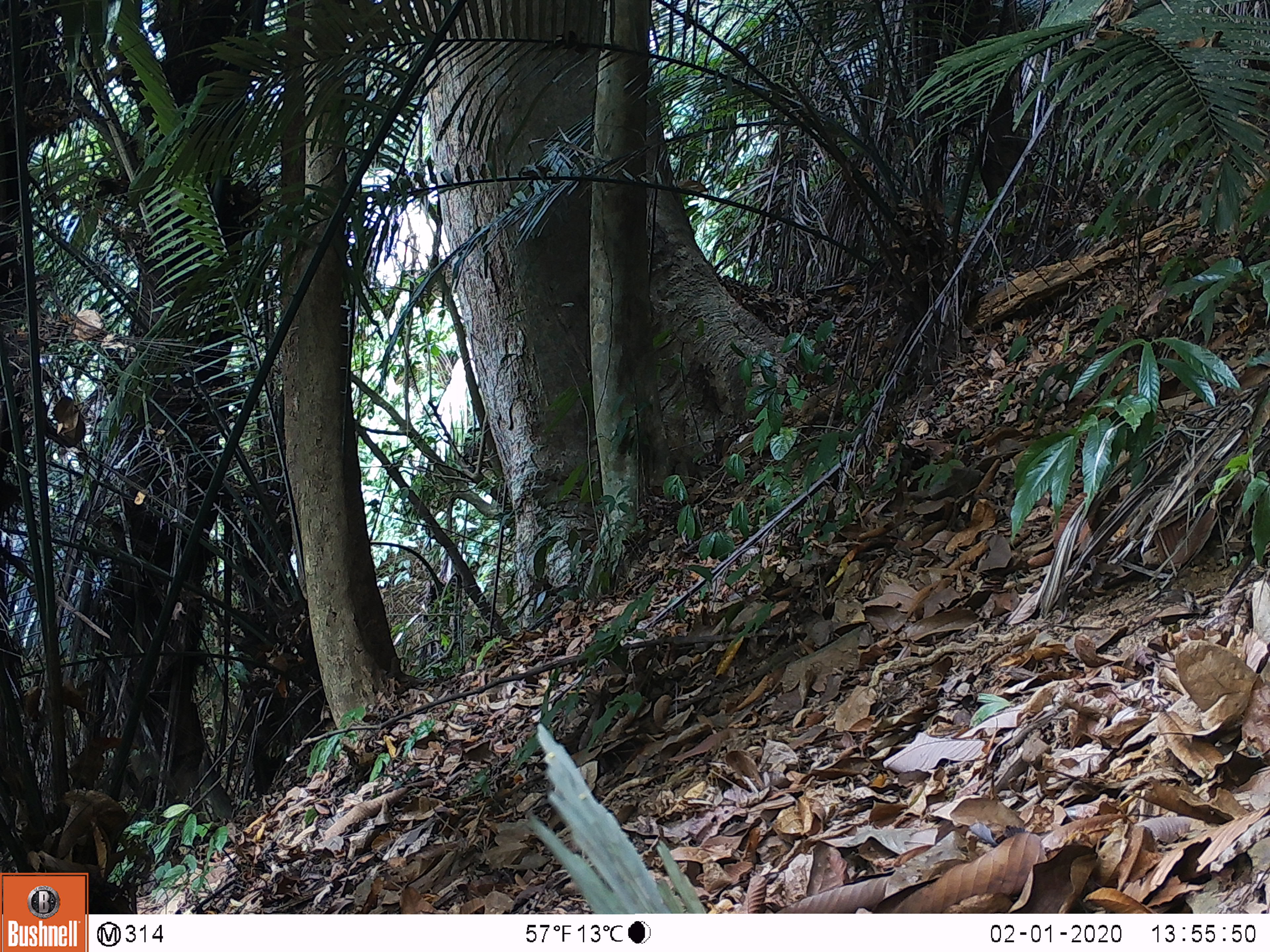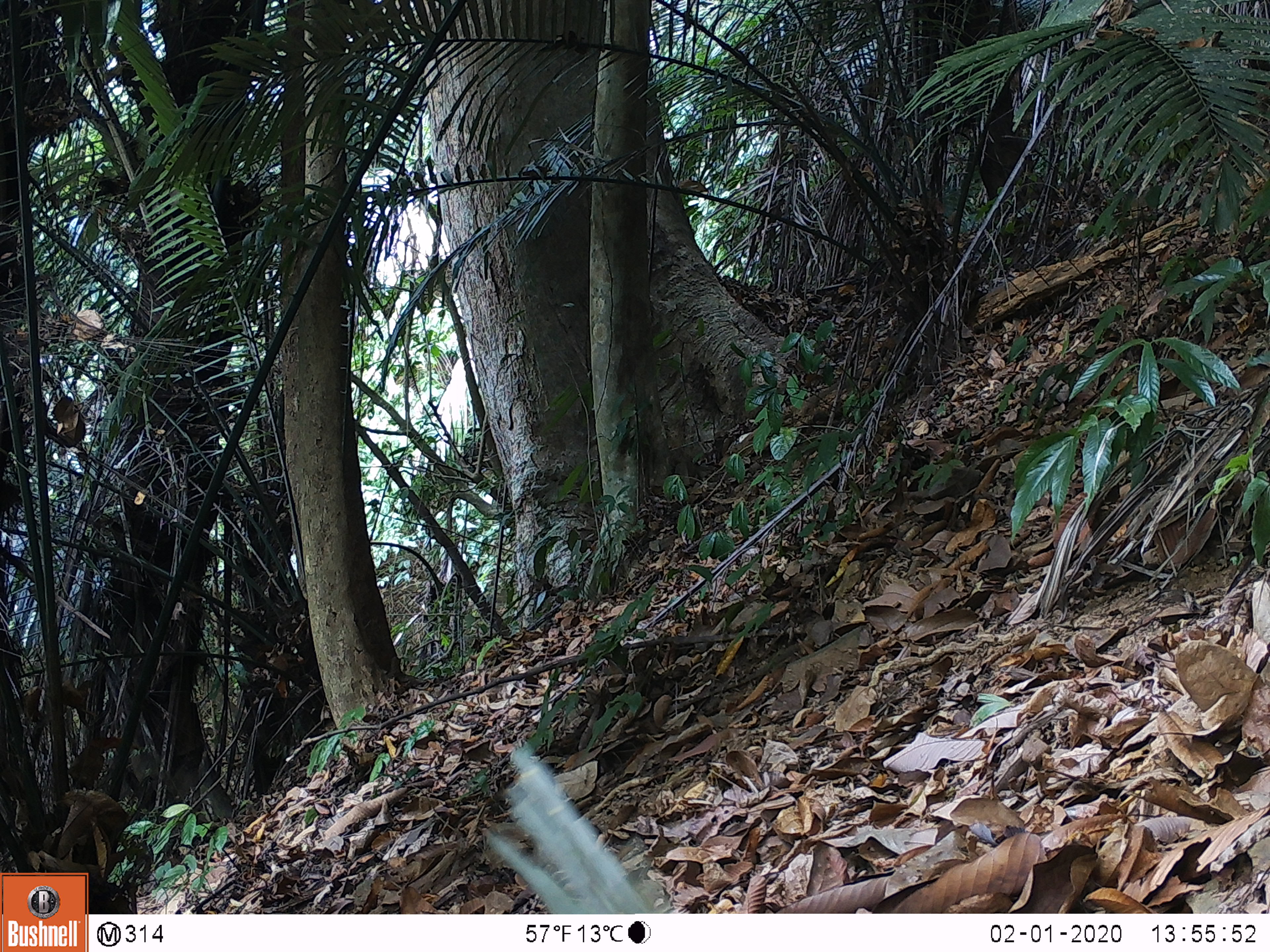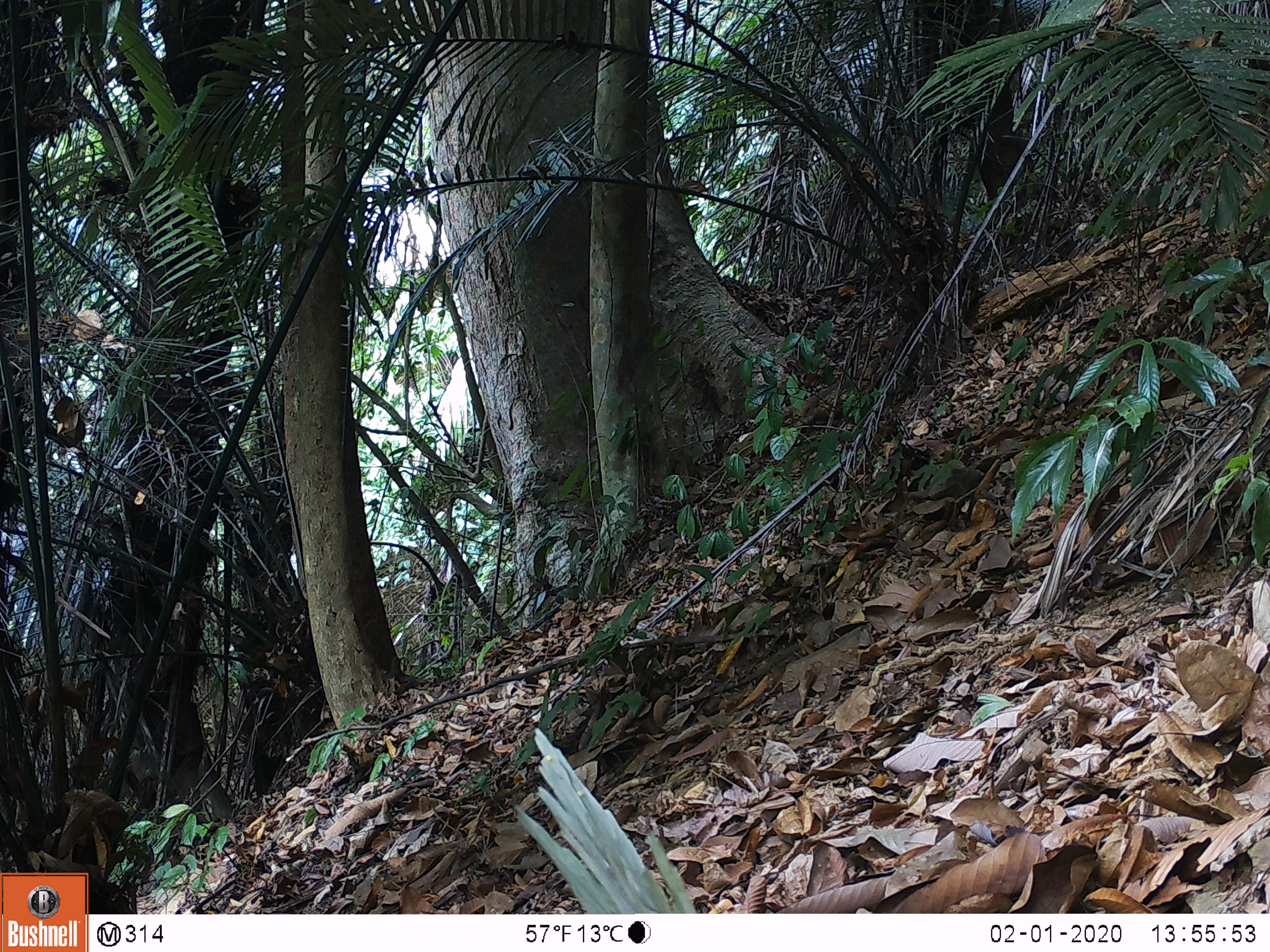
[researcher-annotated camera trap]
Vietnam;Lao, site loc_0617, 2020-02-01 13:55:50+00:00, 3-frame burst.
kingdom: Animalia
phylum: Chordata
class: Mammalia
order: Artiodactyla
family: Suidae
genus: Sus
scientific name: Sus scrofa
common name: eurasian wild pig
Eurasian wild pig (Sus scrofa). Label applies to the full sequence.